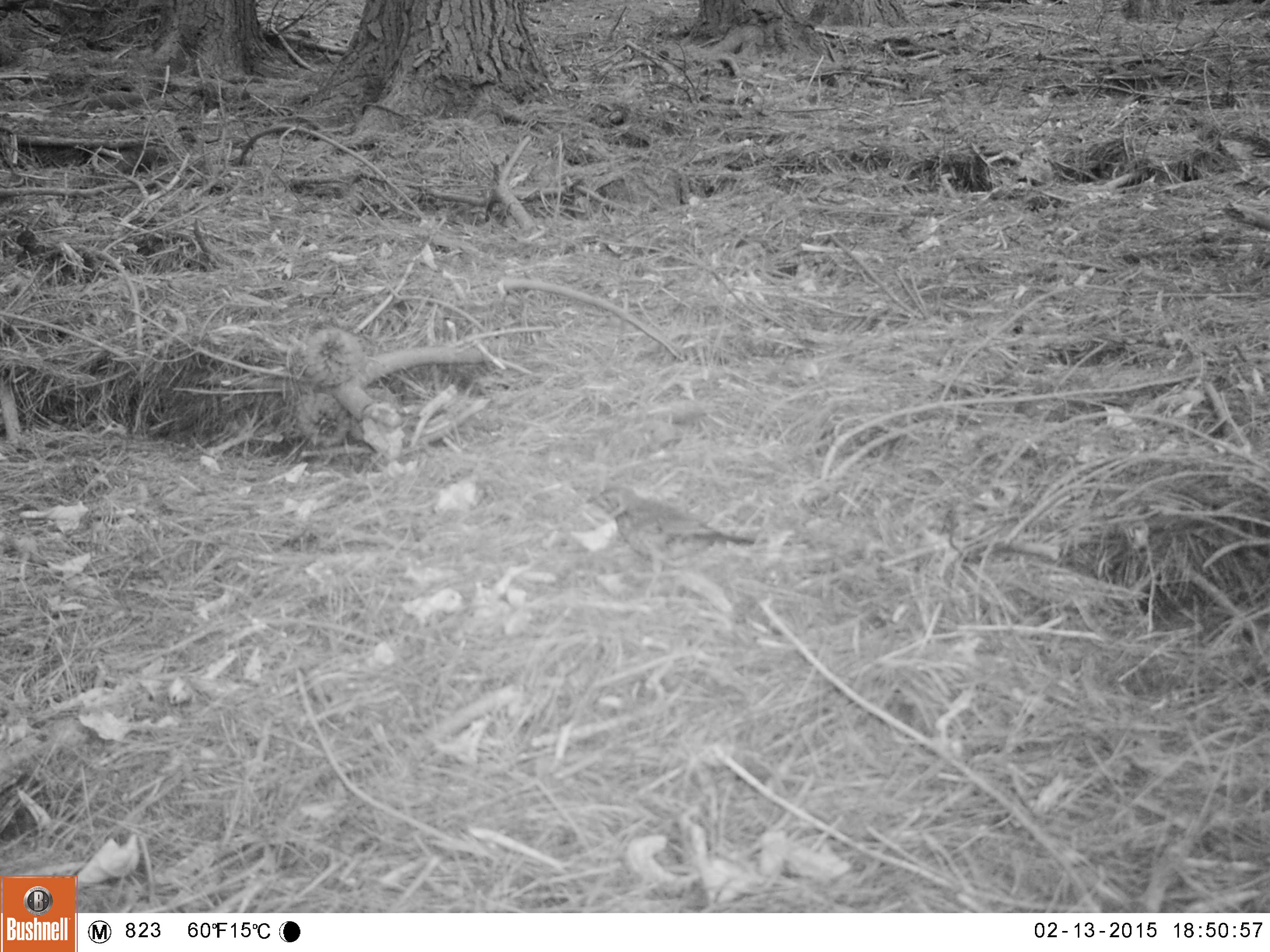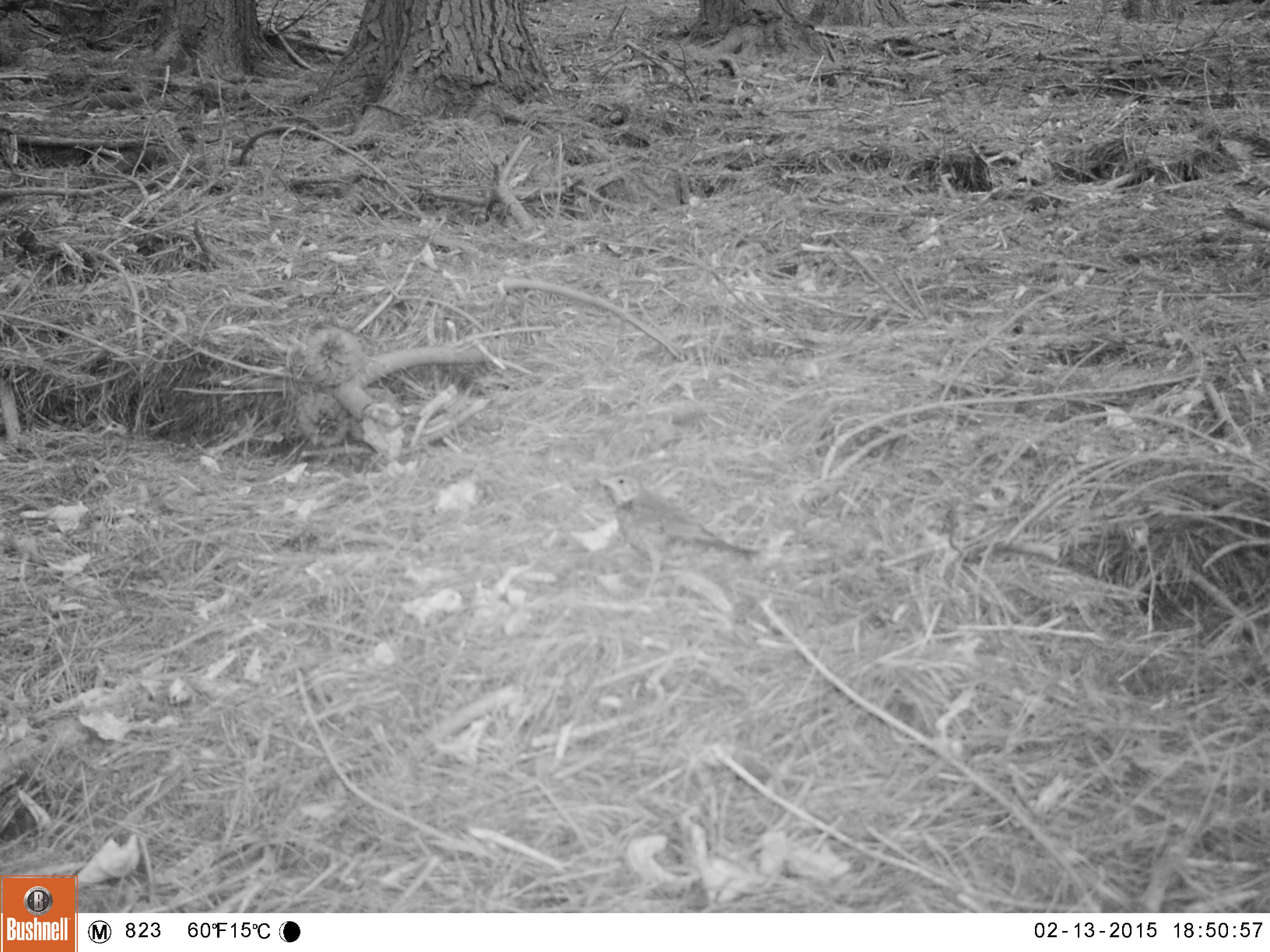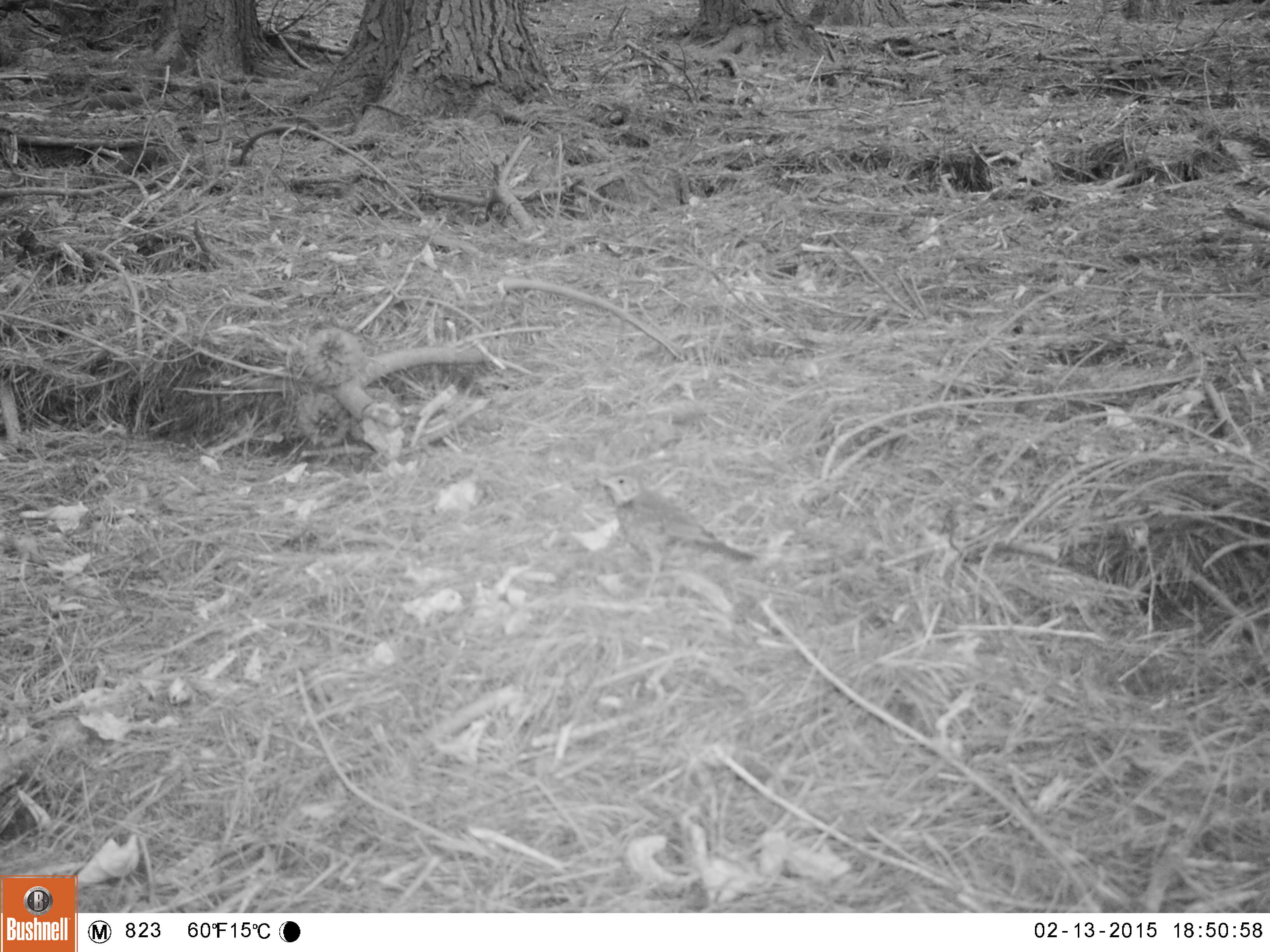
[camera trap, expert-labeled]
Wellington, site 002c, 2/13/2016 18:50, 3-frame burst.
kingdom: Animalia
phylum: Chordata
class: Aves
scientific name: Aves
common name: bird